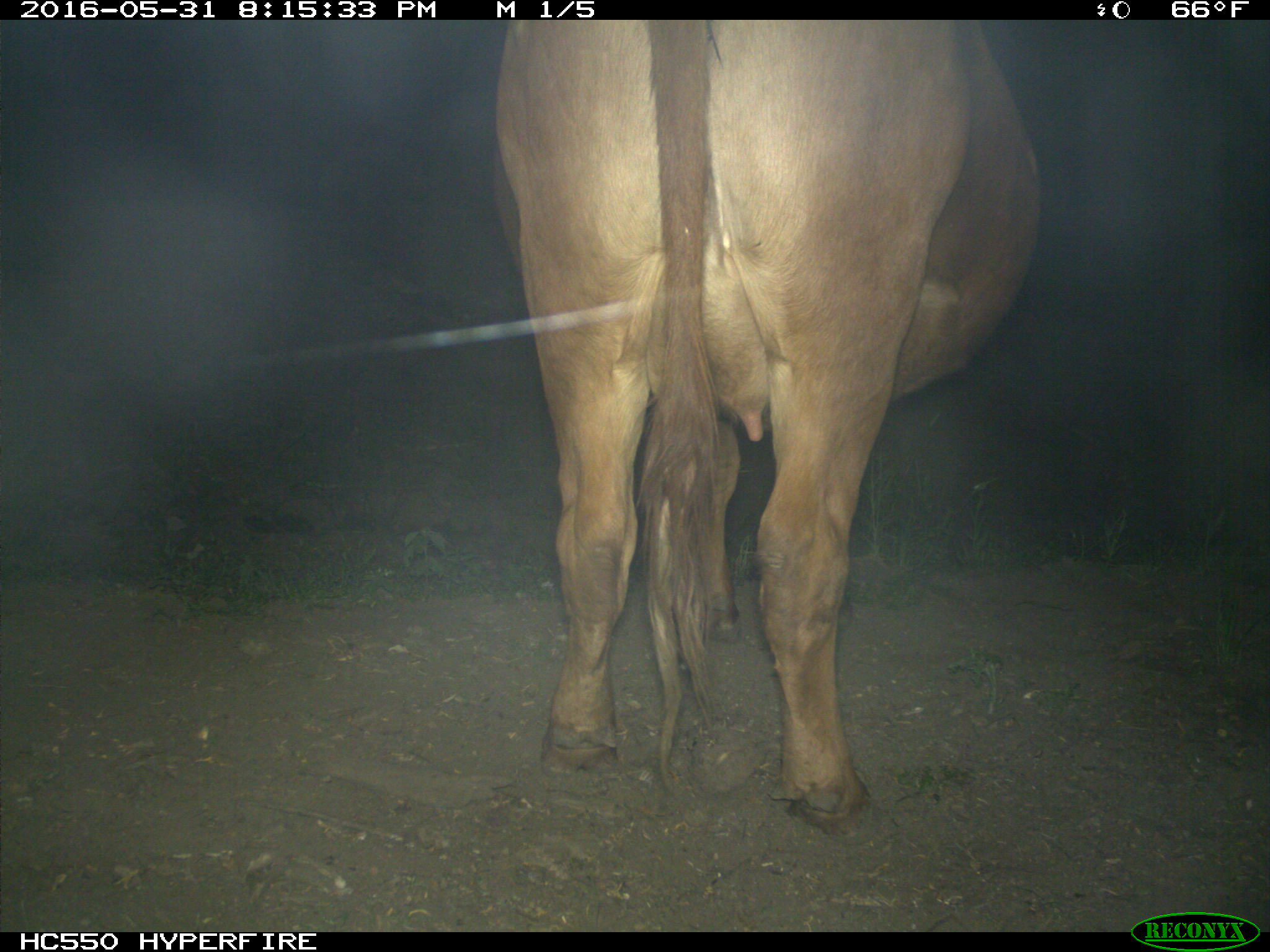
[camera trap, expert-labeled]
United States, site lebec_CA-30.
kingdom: Animalia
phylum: Chordata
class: Mammalia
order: Artiodactyla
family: Bovidae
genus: Bos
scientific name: Bos taurus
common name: domestic cow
Bos taurus (domestic cow).